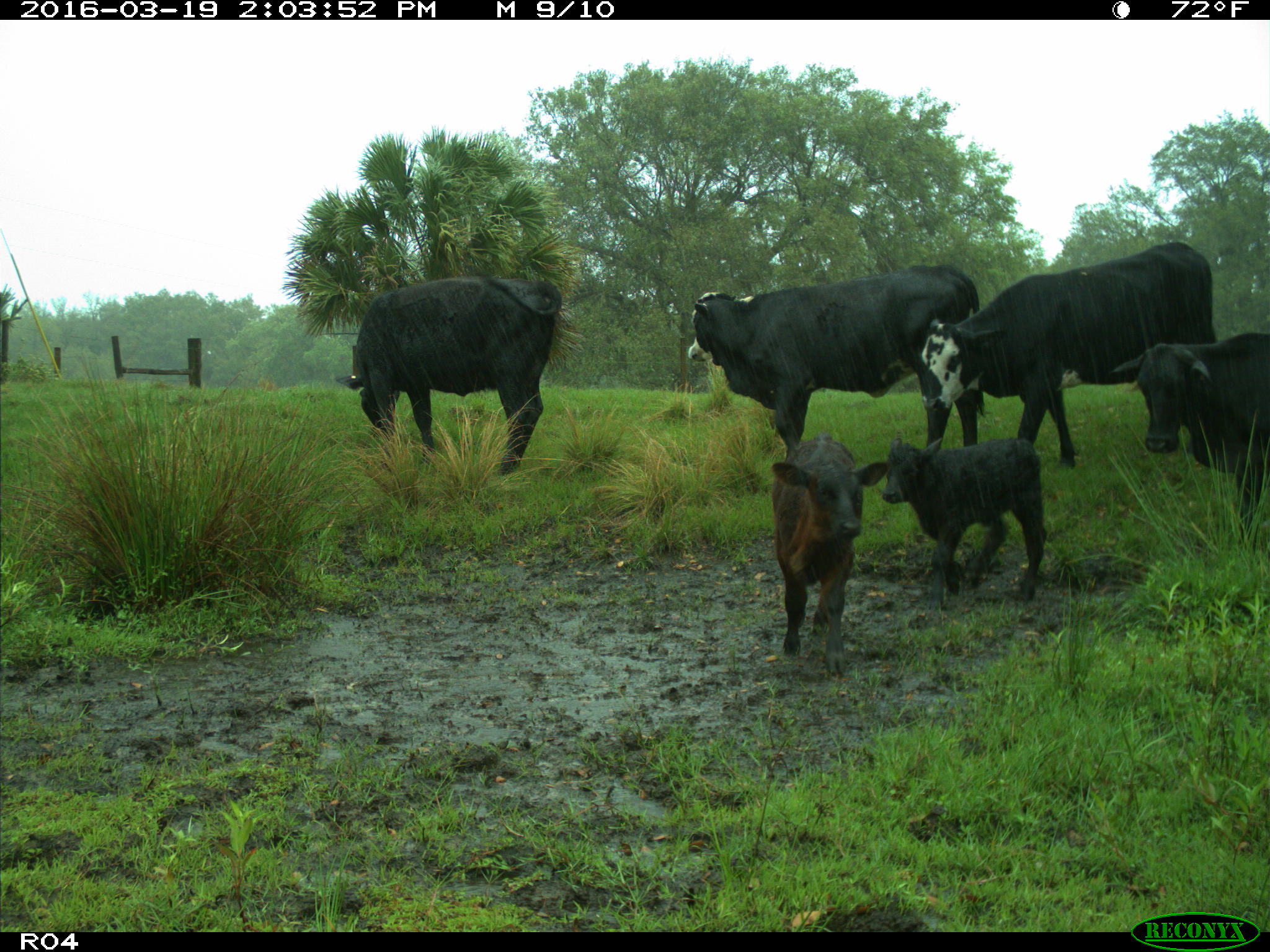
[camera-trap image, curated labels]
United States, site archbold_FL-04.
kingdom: Animalia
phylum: Chordata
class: Mammalia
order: Artiodactyla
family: Bovidae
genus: Bos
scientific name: Bos taurus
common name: domestic cow